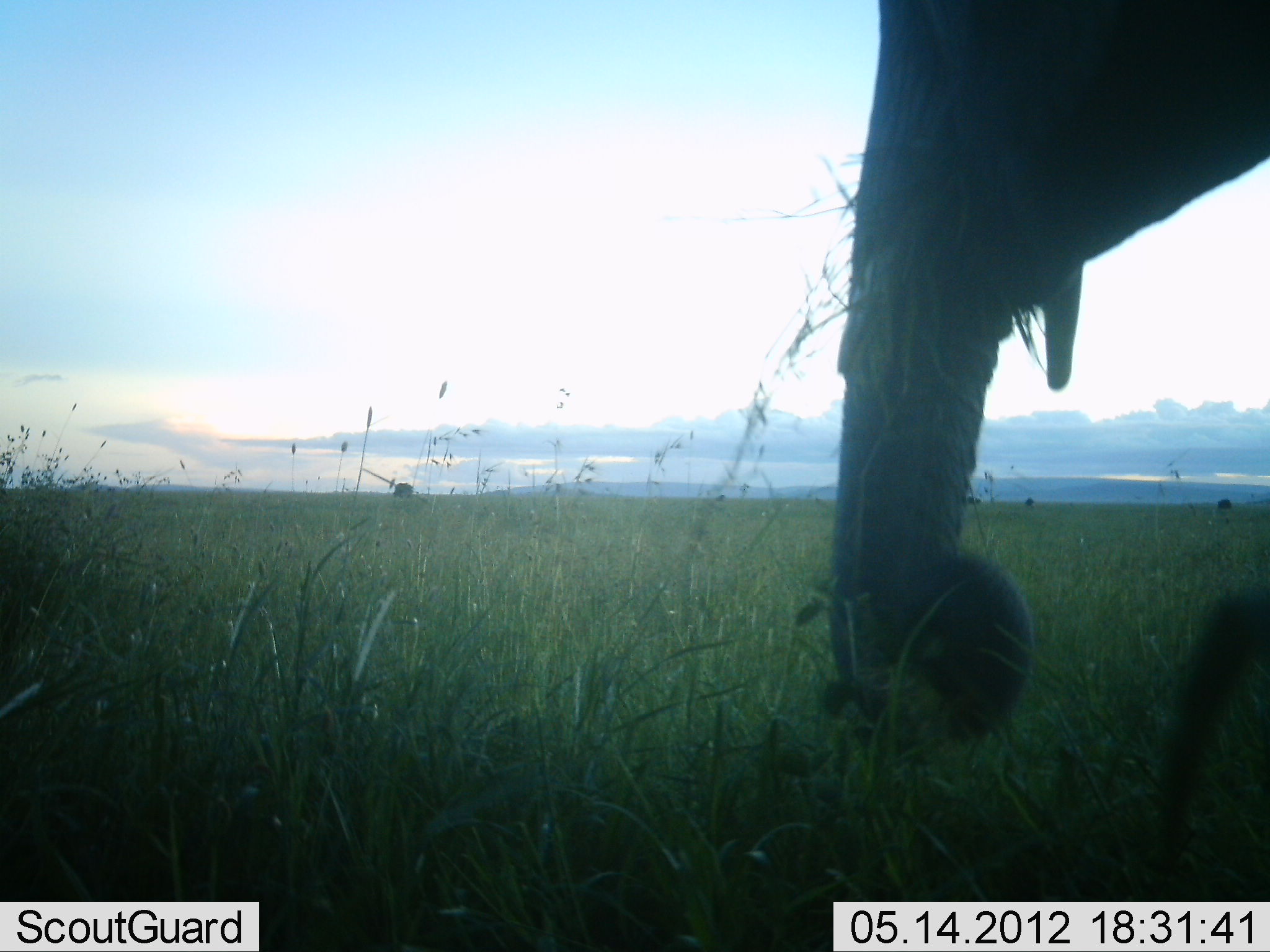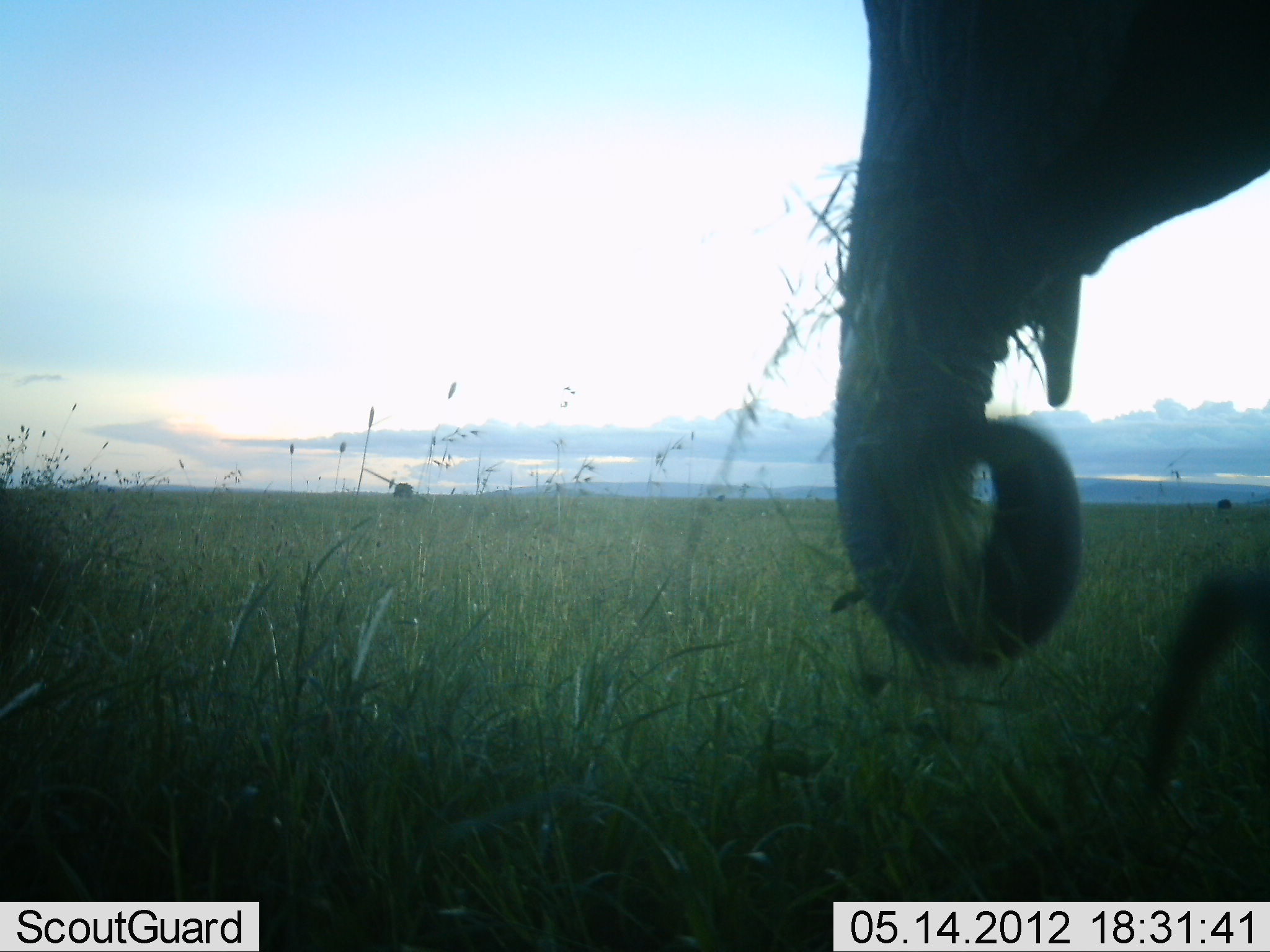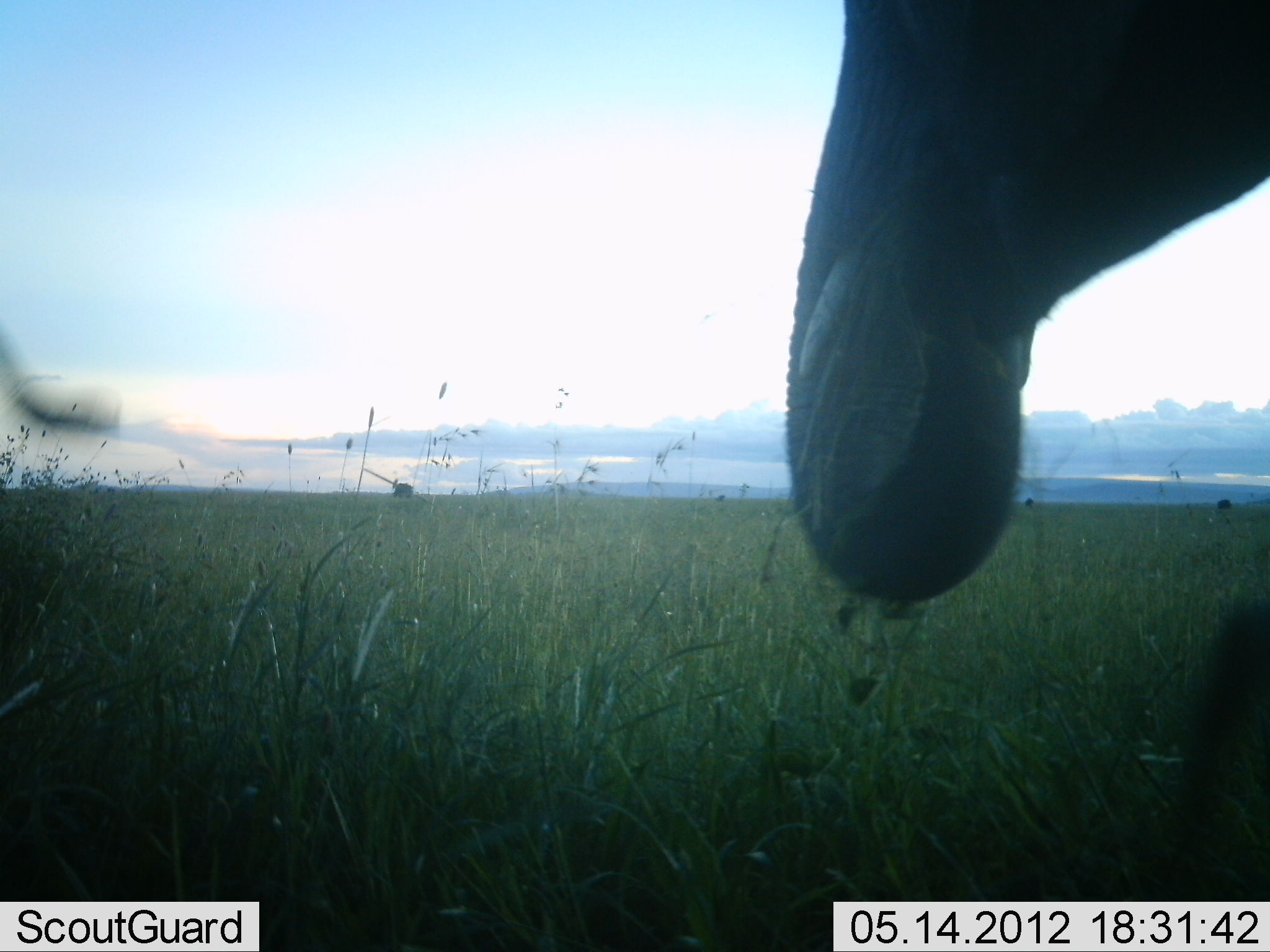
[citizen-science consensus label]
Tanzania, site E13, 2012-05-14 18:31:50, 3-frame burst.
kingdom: Animalia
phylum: Chordata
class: Mammalia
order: Proboscidea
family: Elephantidae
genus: Loxodonta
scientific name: Loxodonta africana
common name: african bush elephant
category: elephant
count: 1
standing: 42%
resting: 0%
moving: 5%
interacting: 0%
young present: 0%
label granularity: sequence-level